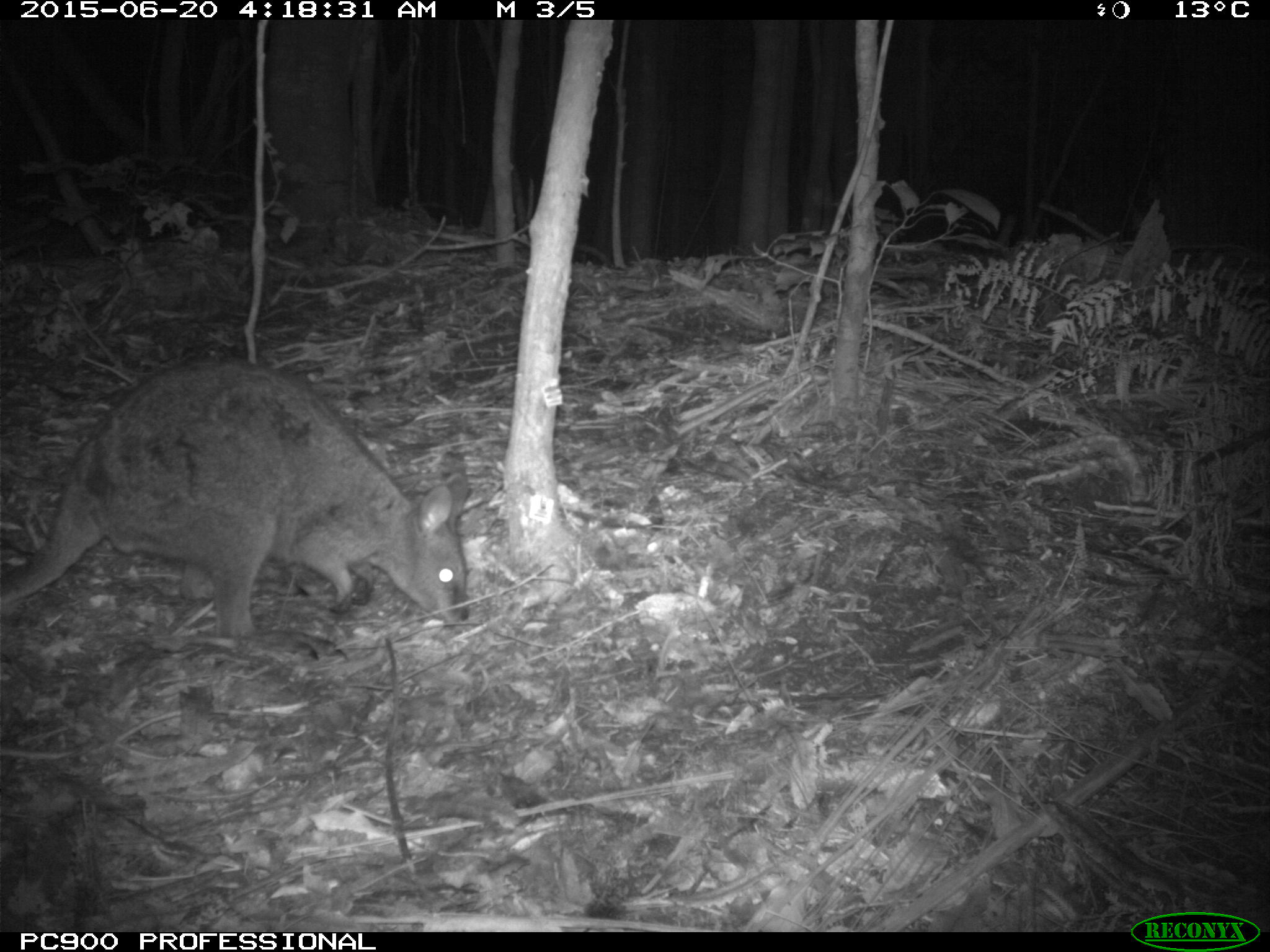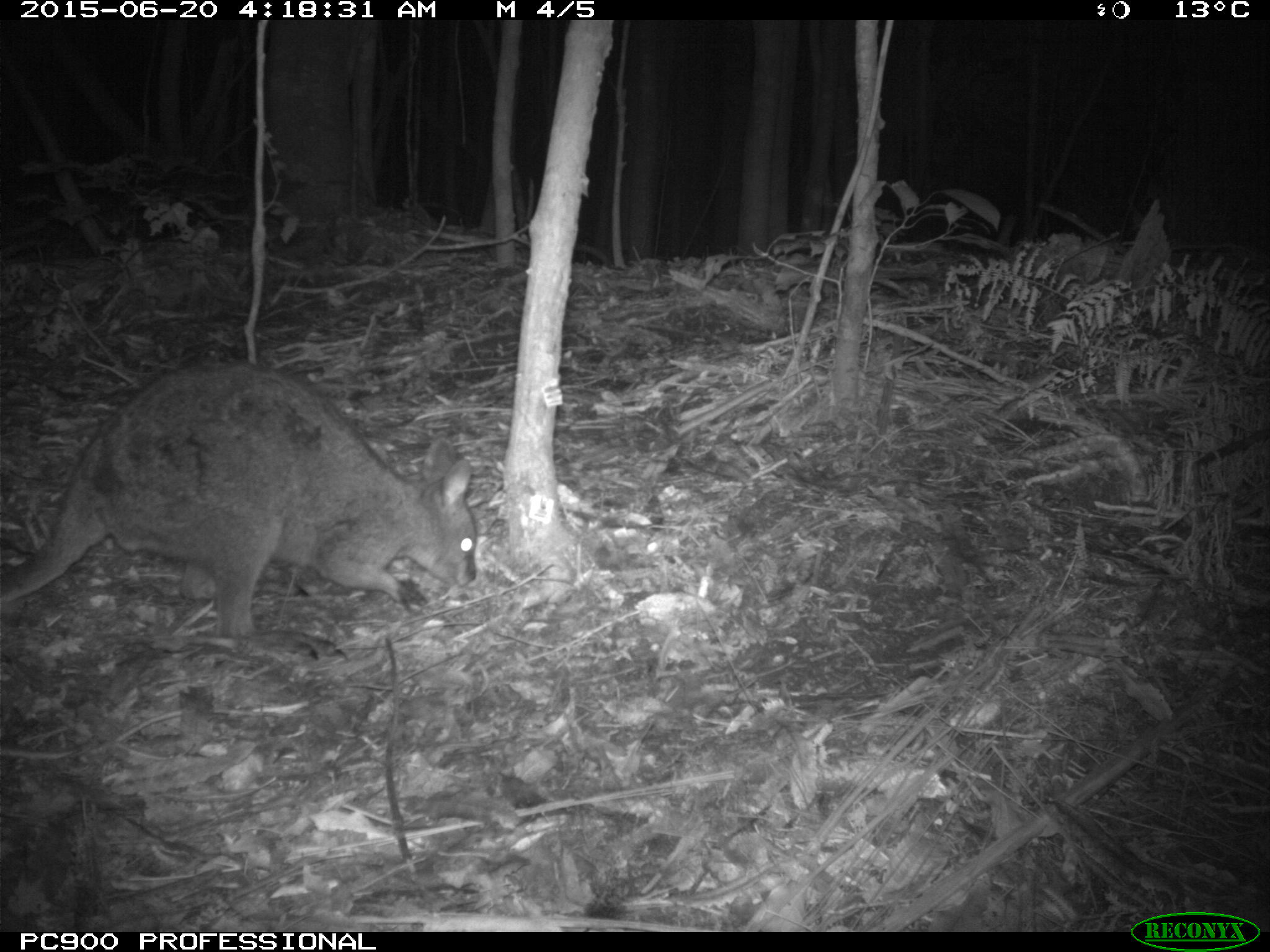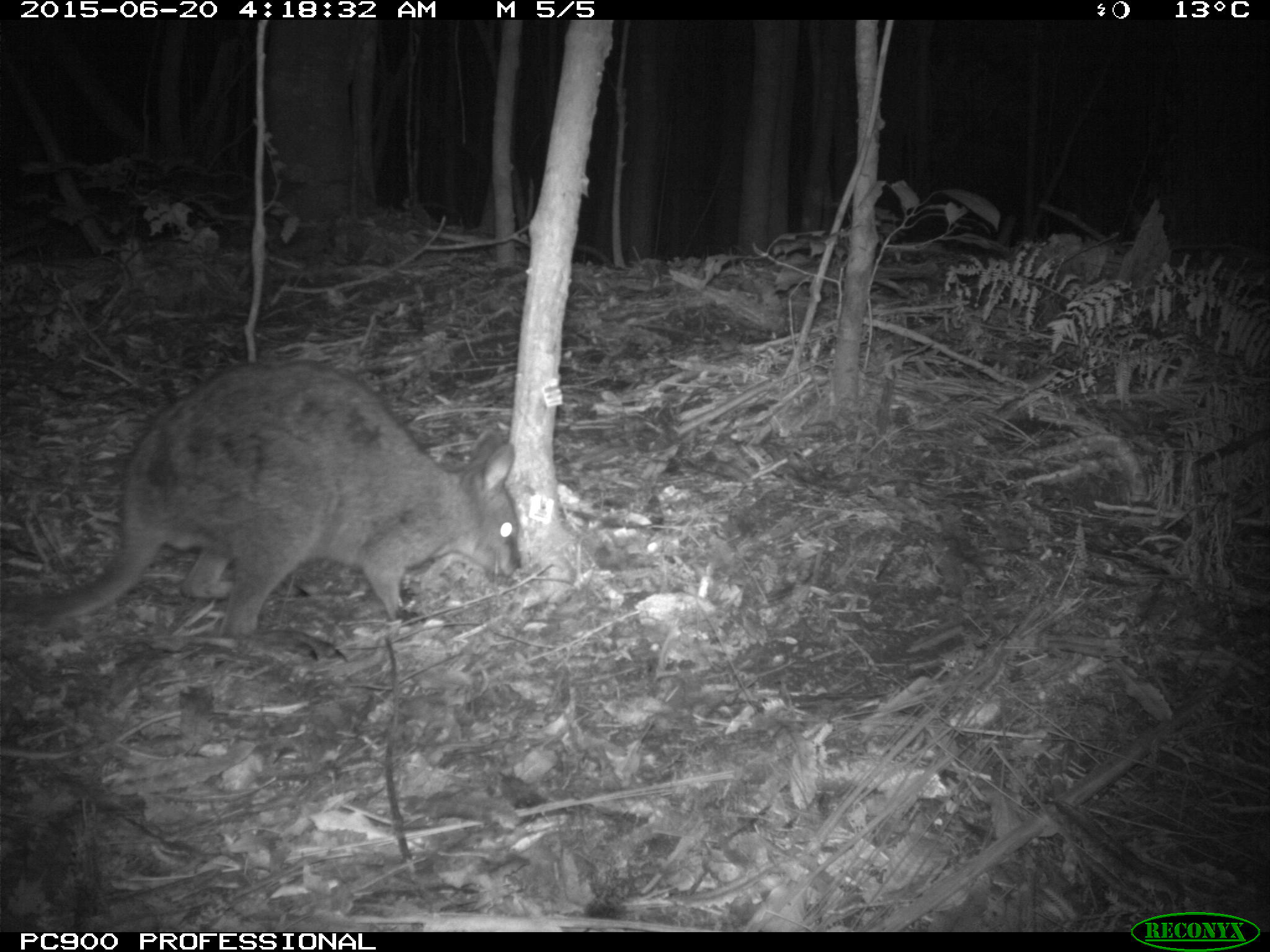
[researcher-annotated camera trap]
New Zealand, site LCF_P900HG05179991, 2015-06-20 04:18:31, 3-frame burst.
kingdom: Animalia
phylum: Chordata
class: Mammalia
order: Diprotodontia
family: Macropodidae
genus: Notamacropus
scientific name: Notamacropus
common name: wallaby